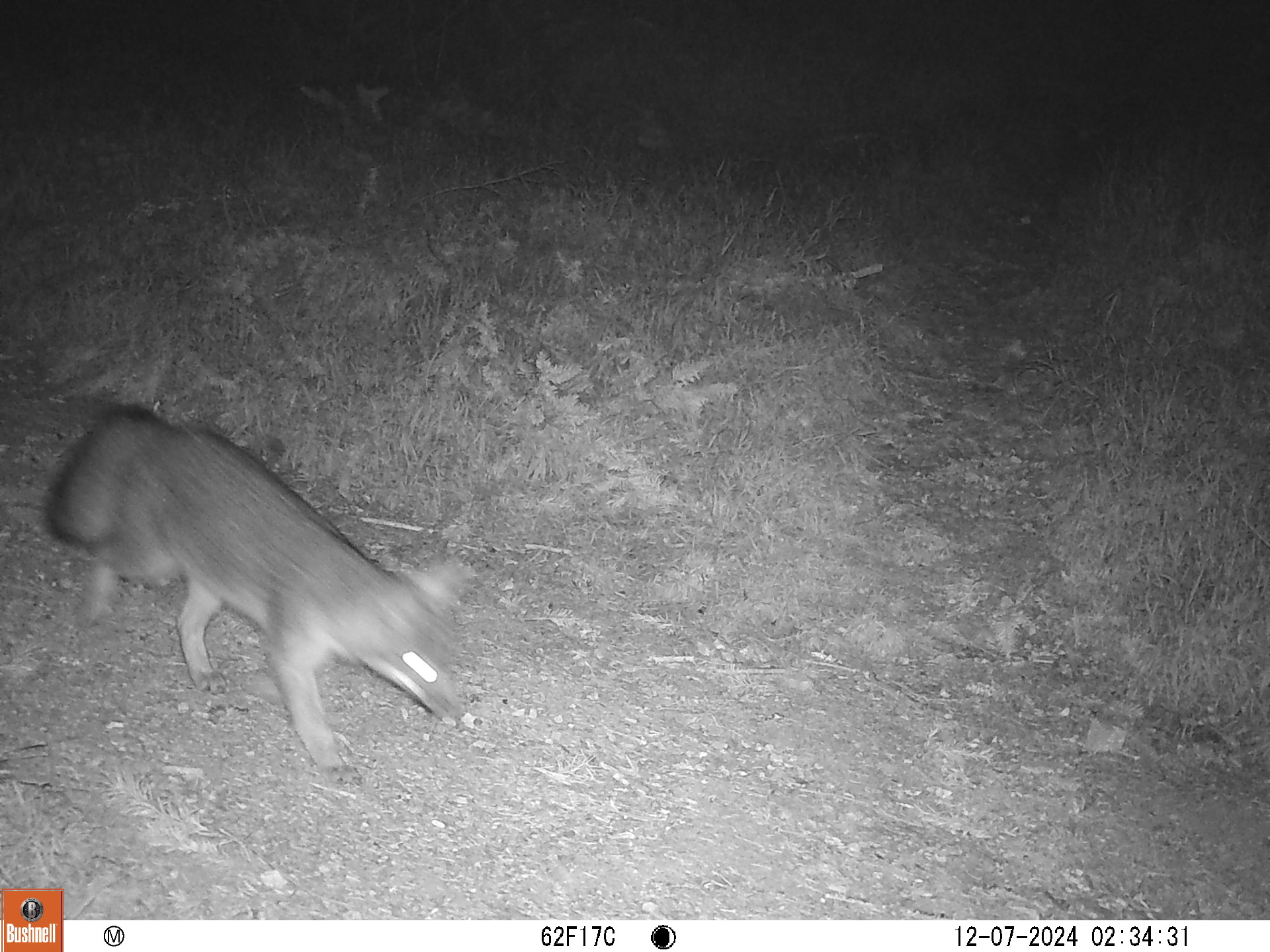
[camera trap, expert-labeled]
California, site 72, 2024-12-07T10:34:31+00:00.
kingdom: Animalia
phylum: Chordata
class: Mammalia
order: Carnivora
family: Canidae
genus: Urocyon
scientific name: Urocyon cinereoargenteus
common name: gray fox